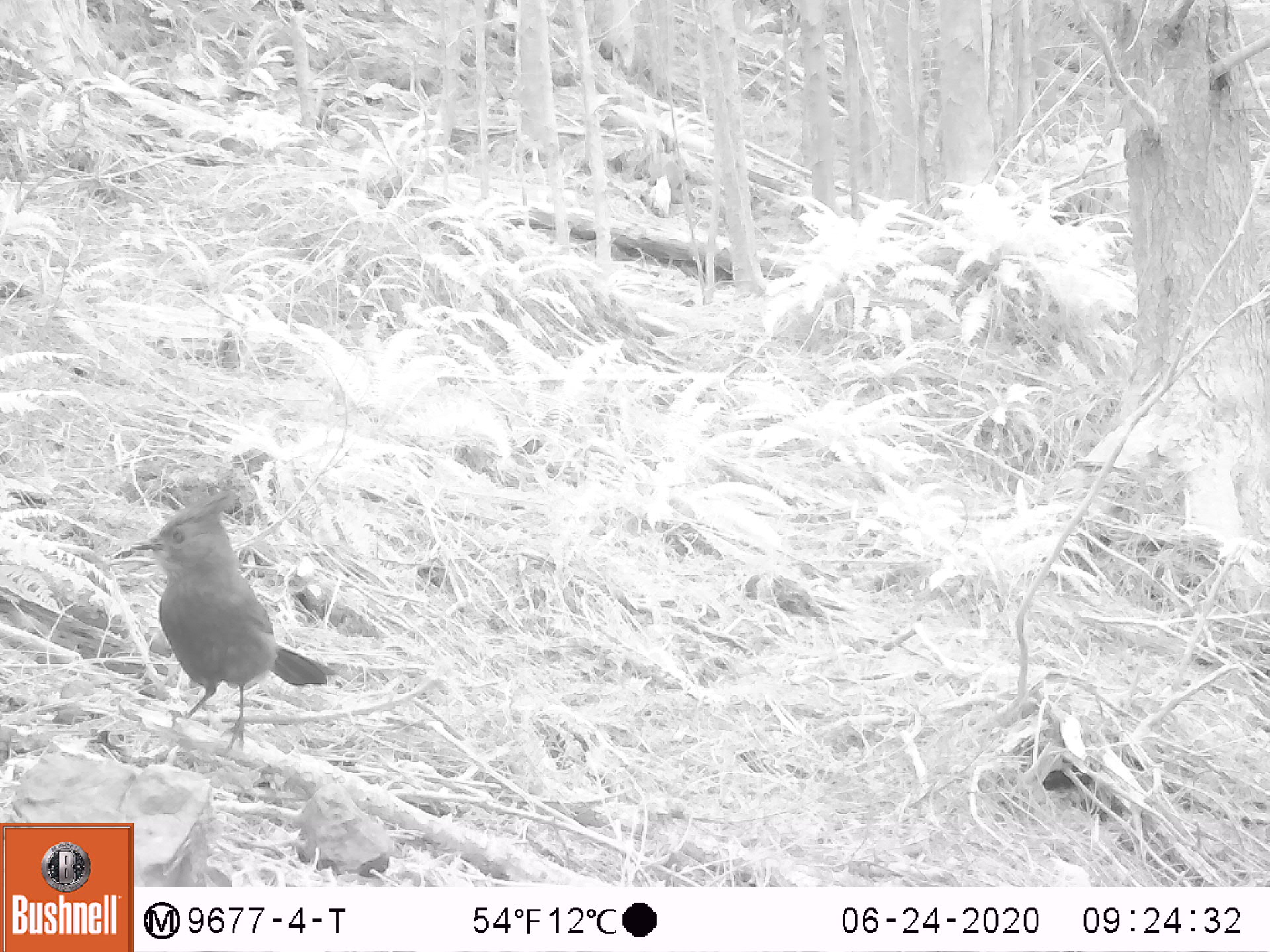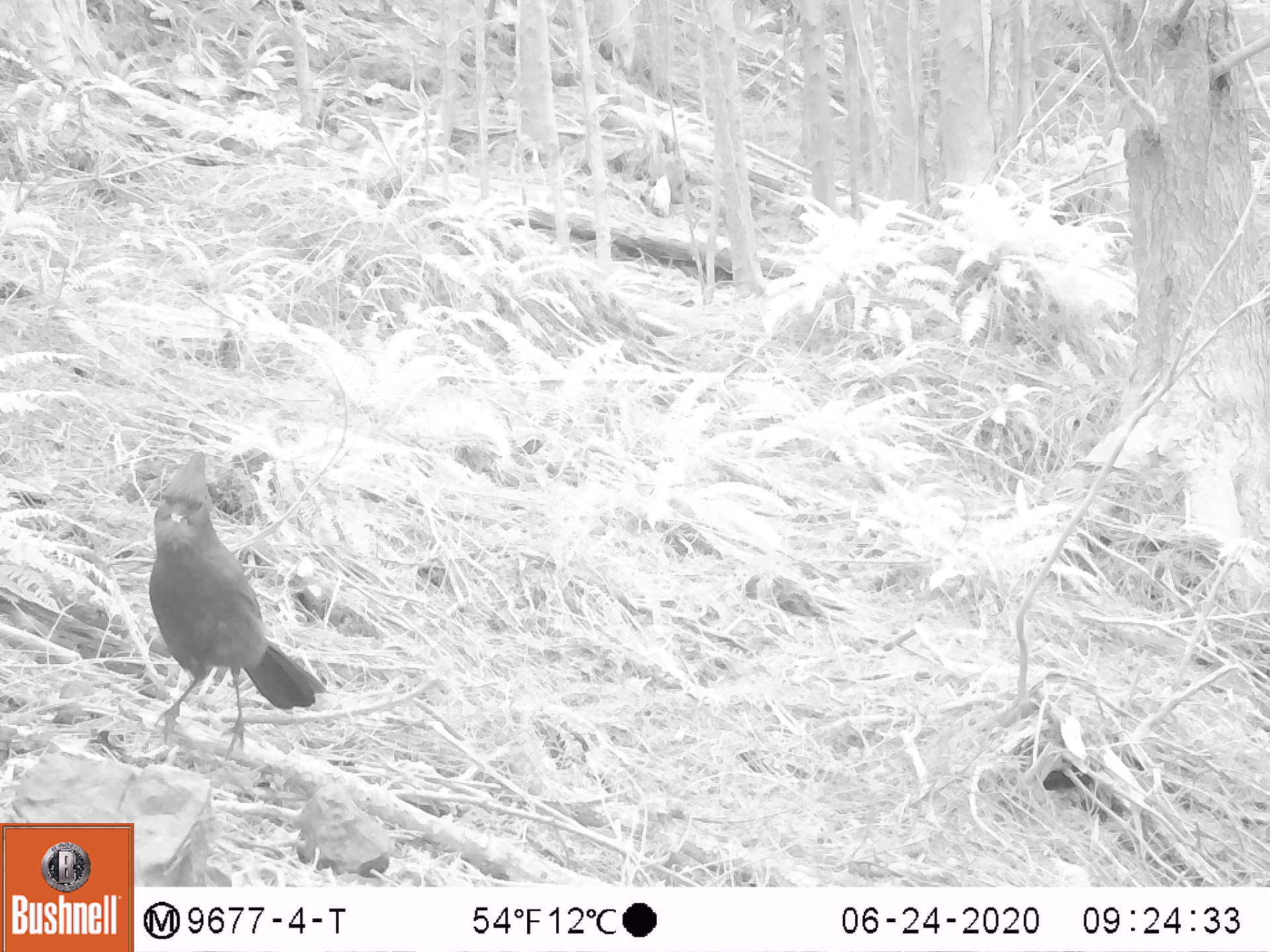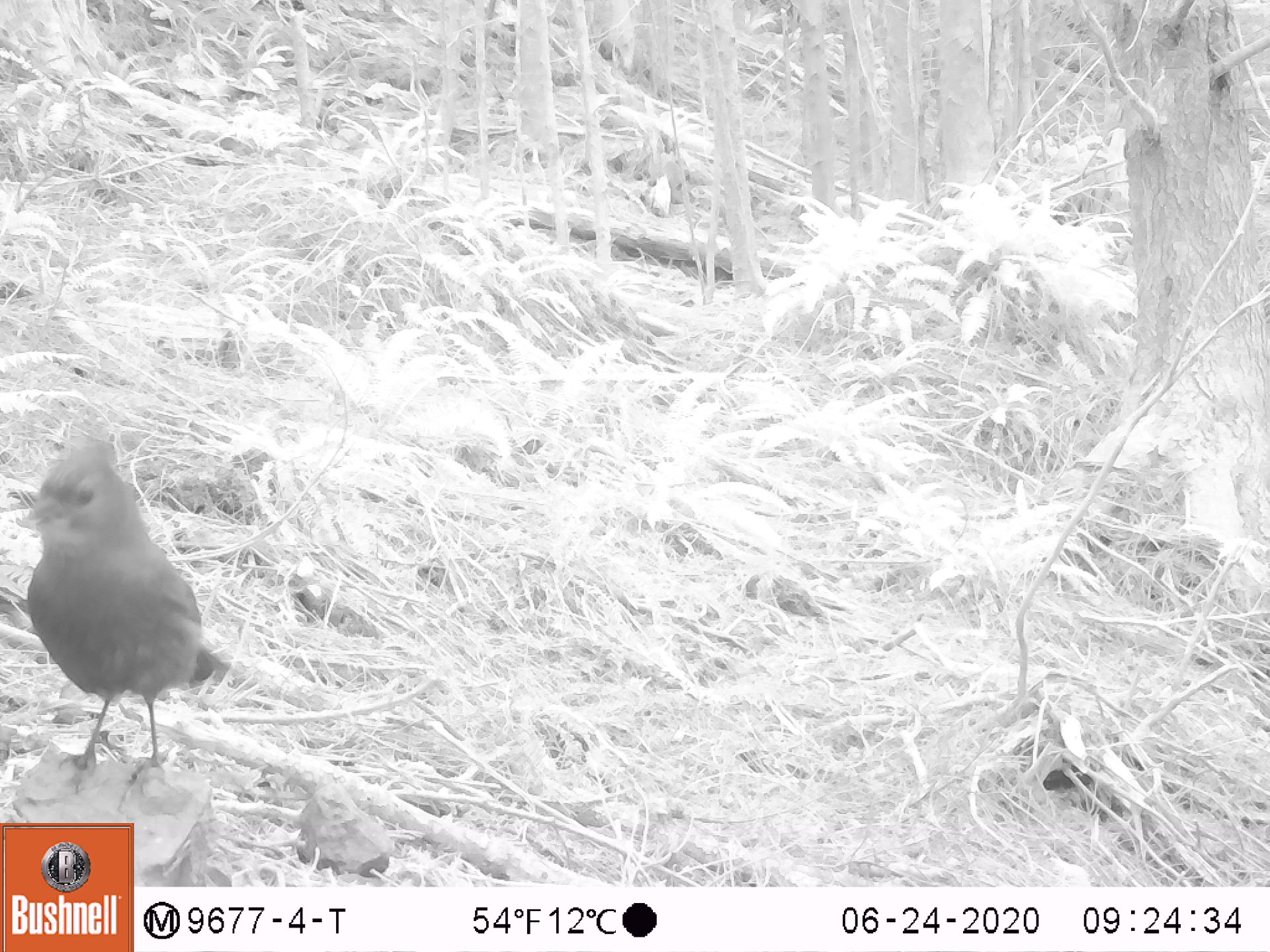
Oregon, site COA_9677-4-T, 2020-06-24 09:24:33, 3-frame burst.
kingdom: Animalia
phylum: Chordata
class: Aves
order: Passeriformes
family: Corvidae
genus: Cyanocitta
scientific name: Cyanocitta stelleri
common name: steller's jay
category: stellers jay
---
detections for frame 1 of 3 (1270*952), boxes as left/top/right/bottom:
stellers jay: 137/495/331/744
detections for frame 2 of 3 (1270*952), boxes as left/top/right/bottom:
stellers jay: 135/454/324/746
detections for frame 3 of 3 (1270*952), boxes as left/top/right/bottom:
stellers jay: 25/432/240/788